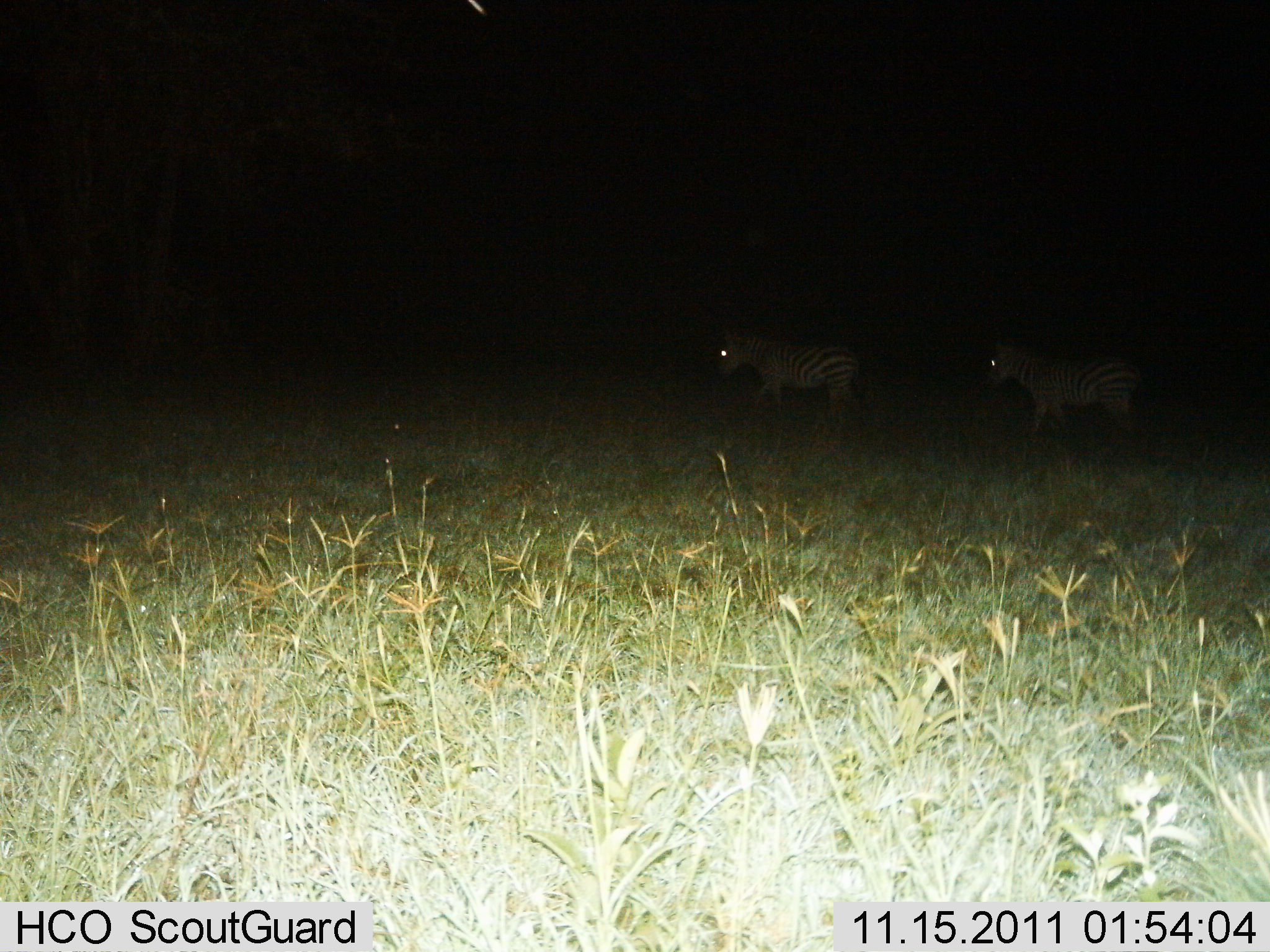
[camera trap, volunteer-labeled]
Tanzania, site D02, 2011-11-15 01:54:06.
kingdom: Animalia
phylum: Chordata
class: Mammalia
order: Perissodactyla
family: Equidae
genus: Equus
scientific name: Equus quagga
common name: plains zebra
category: zebra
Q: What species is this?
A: Zebra (plains zebra) (Equus quagga).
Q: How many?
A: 2.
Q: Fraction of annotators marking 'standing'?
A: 38%.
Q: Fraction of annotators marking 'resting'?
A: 0%.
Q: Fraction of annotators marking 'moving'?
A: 62%.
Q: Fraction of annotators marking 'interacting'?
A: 0%.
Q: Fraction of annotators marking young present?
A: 0%.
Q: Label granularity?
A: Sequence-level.